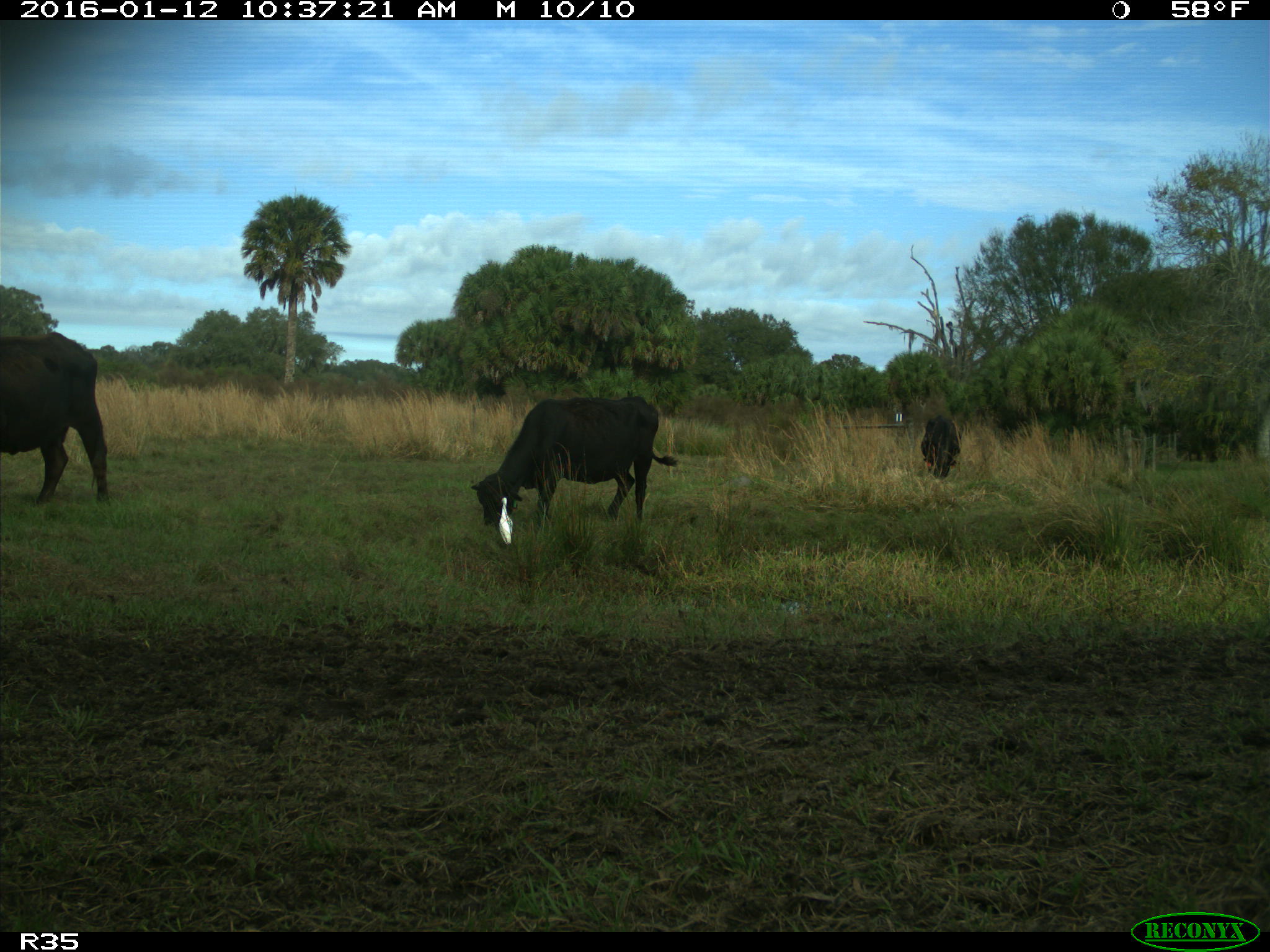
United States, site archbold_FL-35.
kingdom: Animalia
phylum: Chordata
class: Mammalia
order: Artiodactyla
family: Bovidae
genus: Bos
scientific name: Bos taurus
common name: domestic cow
Bos taurus (domestic cow).